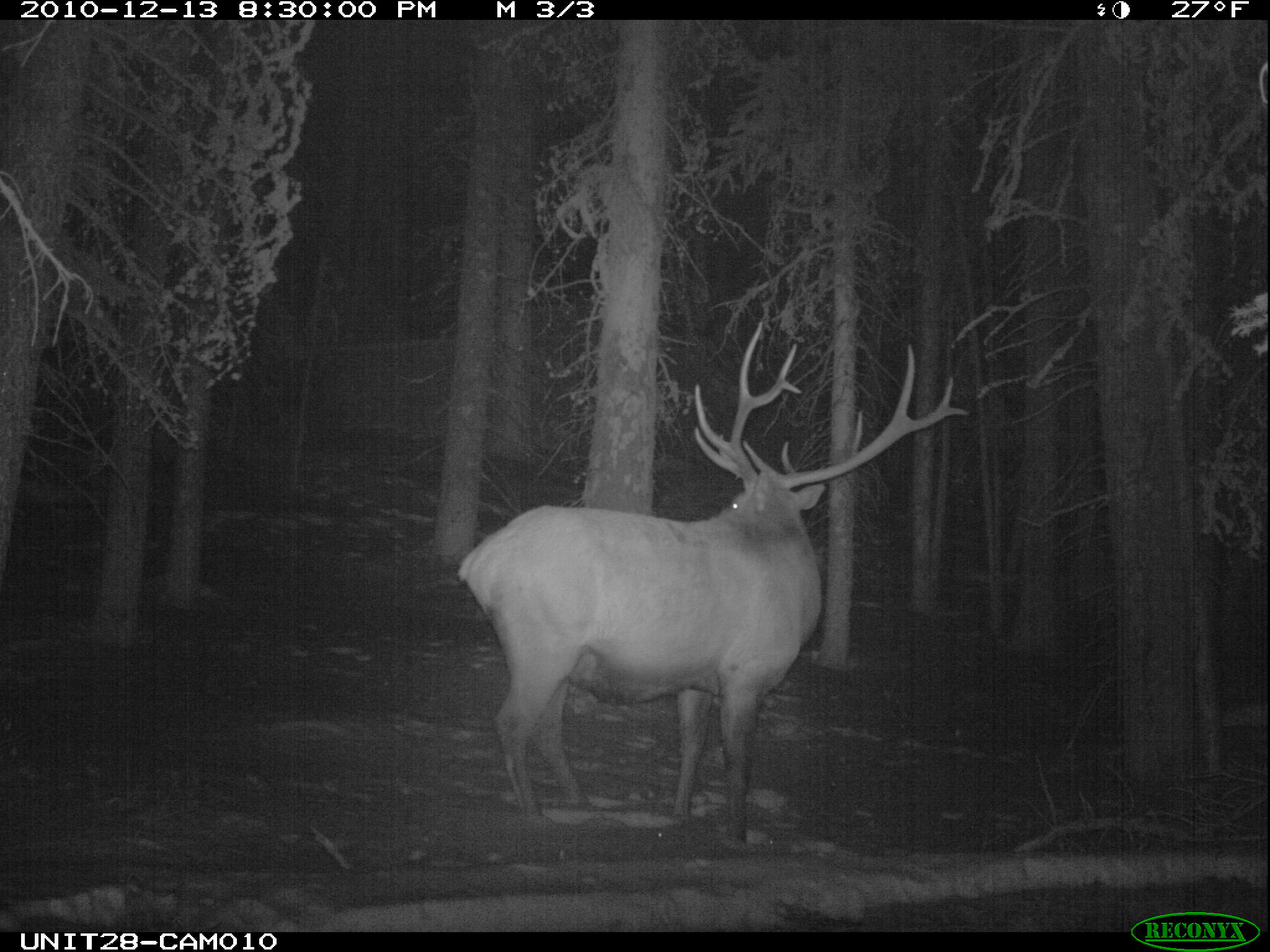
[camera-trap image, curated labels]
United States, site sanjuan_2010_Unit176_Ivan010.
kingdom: Animalia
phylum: Chordata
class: Mammalia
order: Artiodactyla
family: Cervidae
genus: Cervus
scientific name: Cervus elaphus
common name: red deer